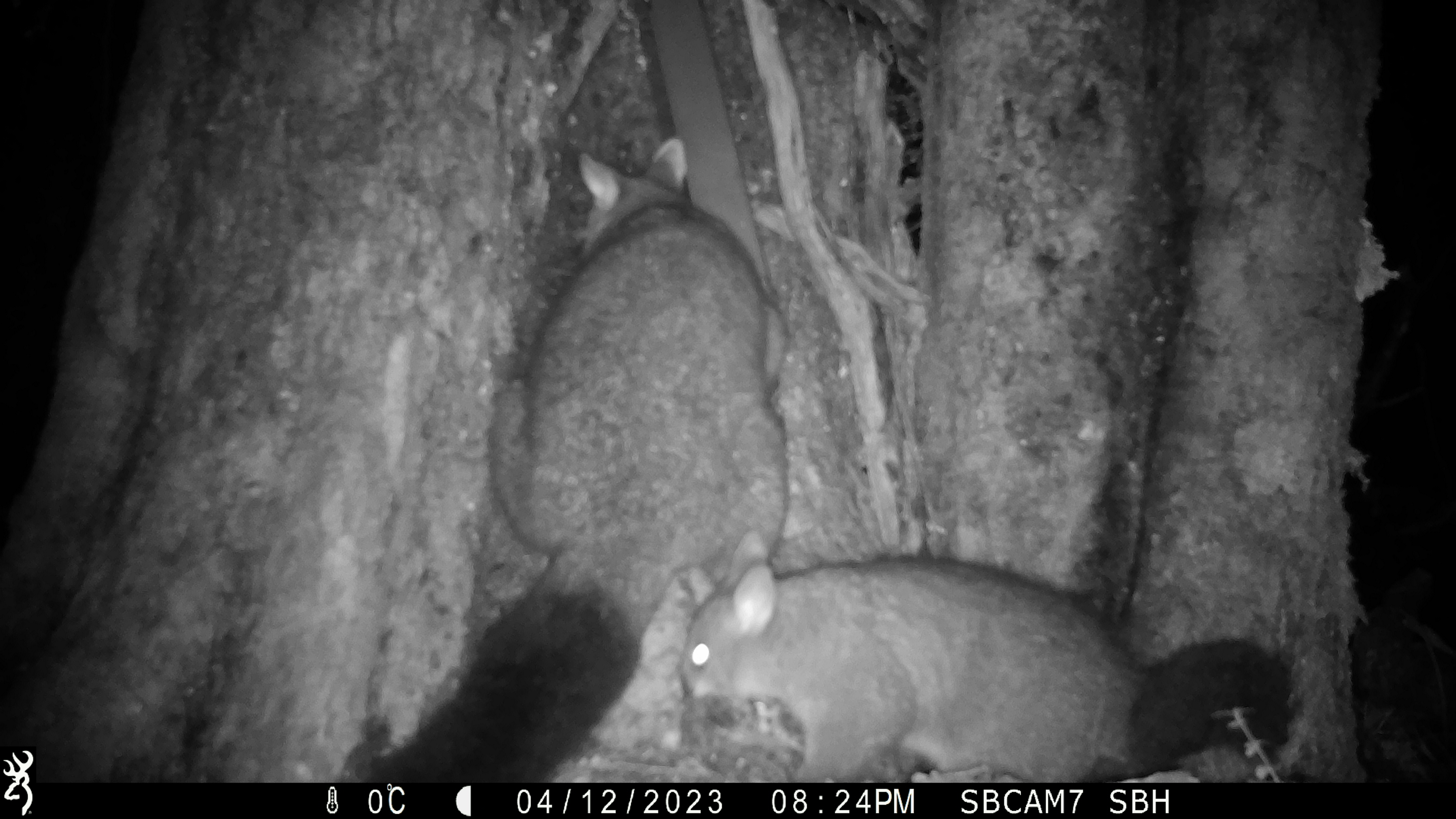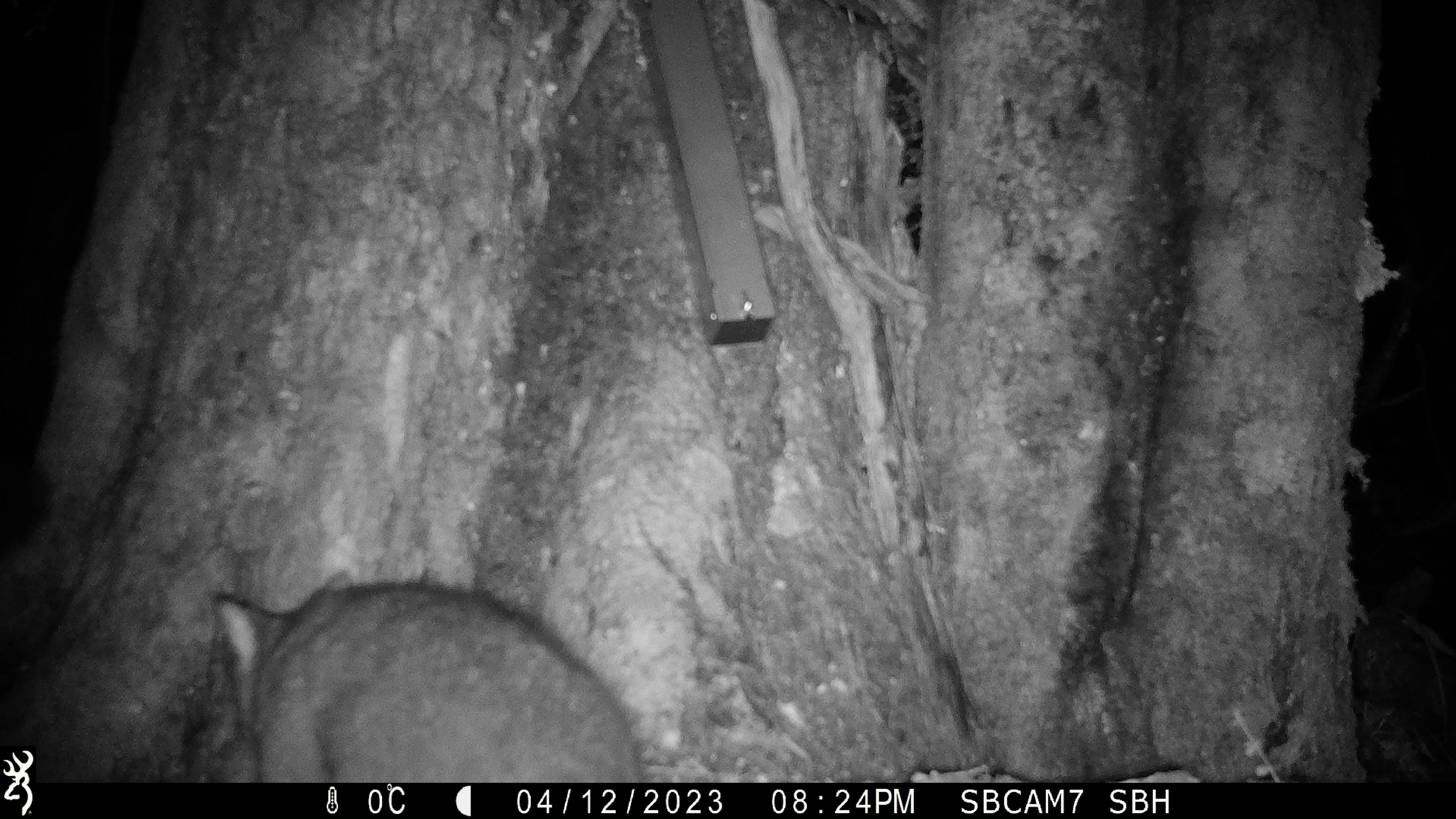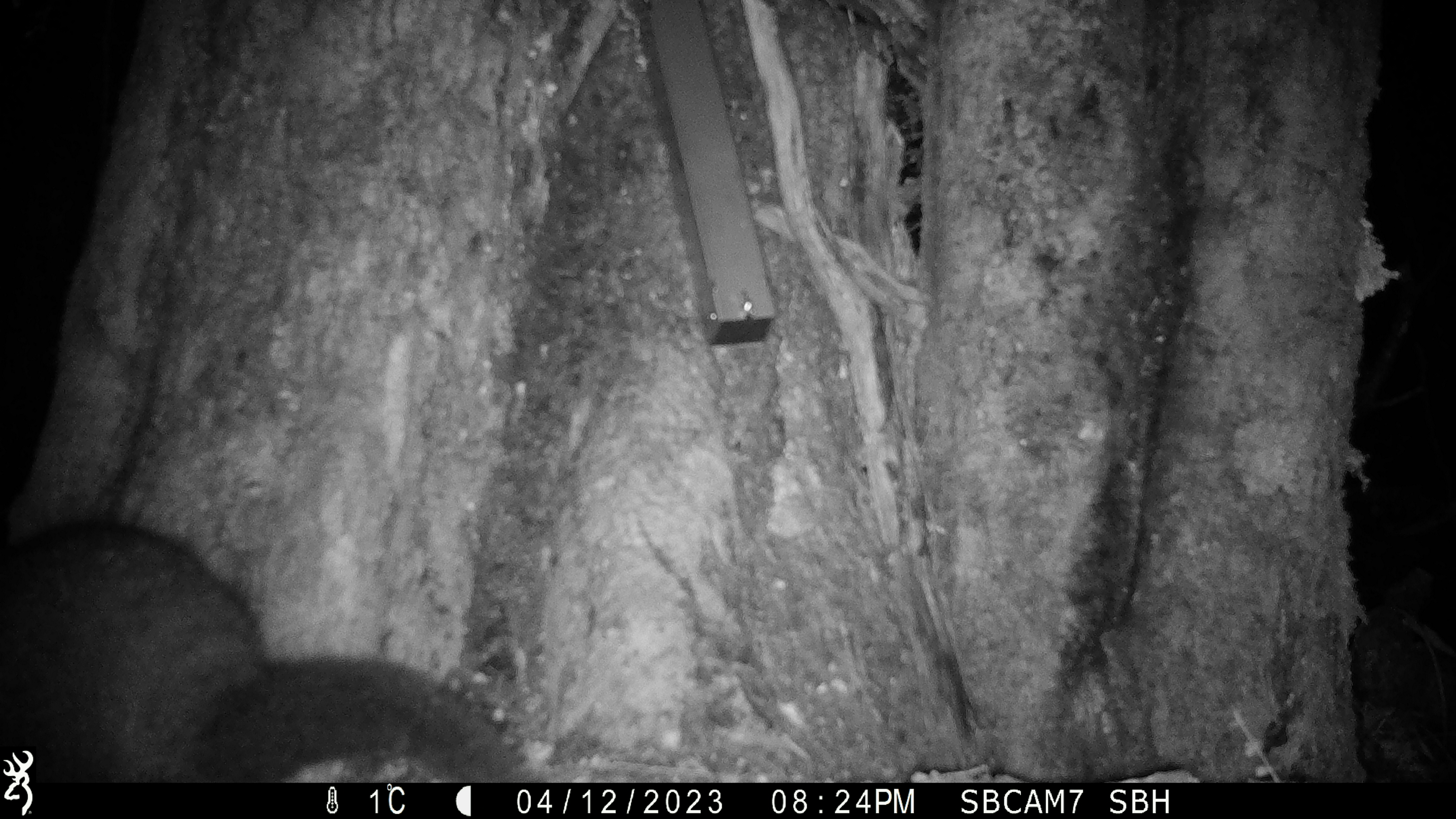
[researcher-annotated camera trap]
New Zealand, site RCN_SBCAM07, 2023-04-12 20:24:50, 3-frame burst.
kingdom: Animalia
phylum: Chordata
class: Mammalia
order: Diprotodontia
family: Phalangeridae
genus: Trichosurus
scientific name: Trichosurus vulpecula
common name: common brushtail possum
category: possum